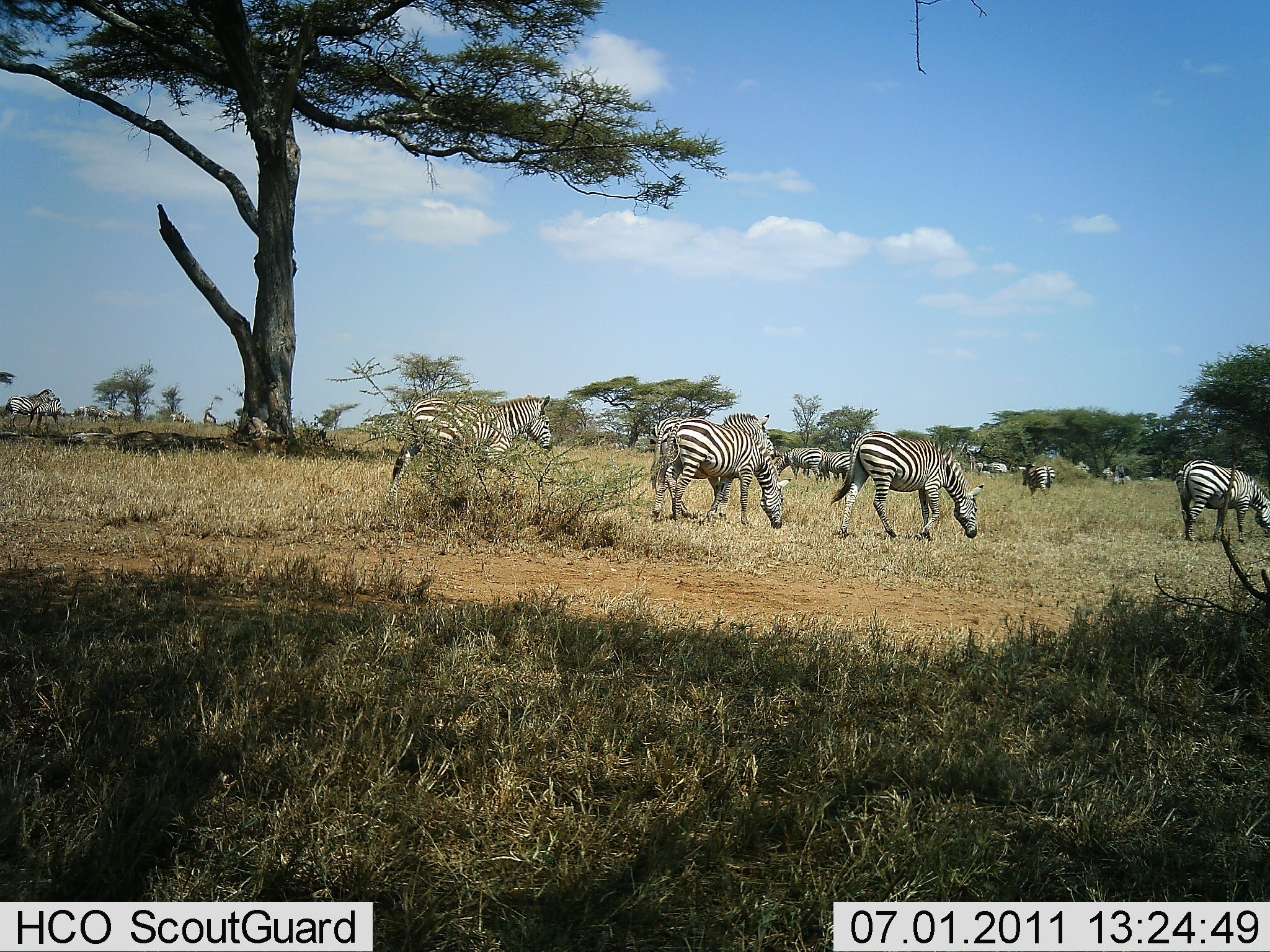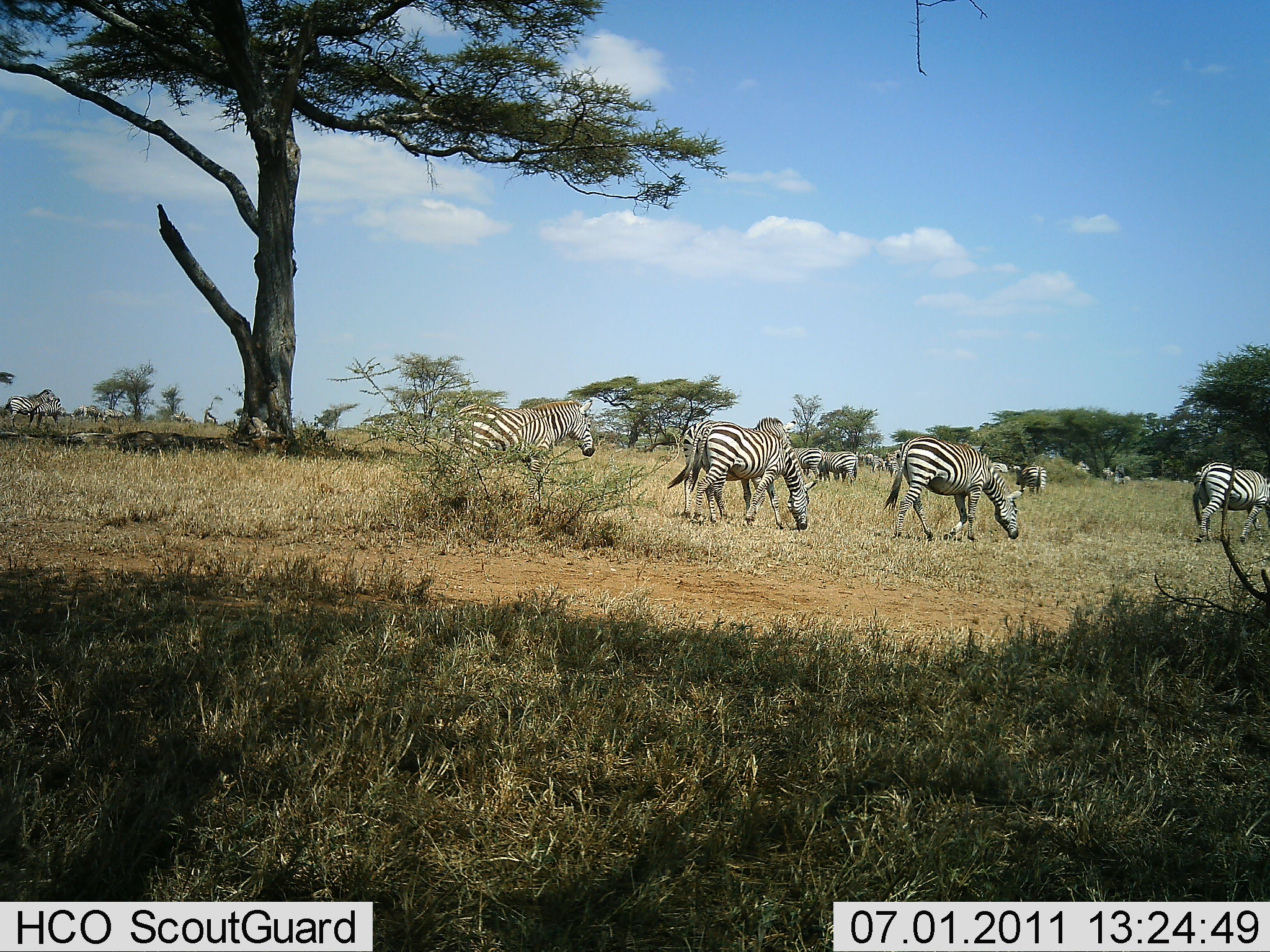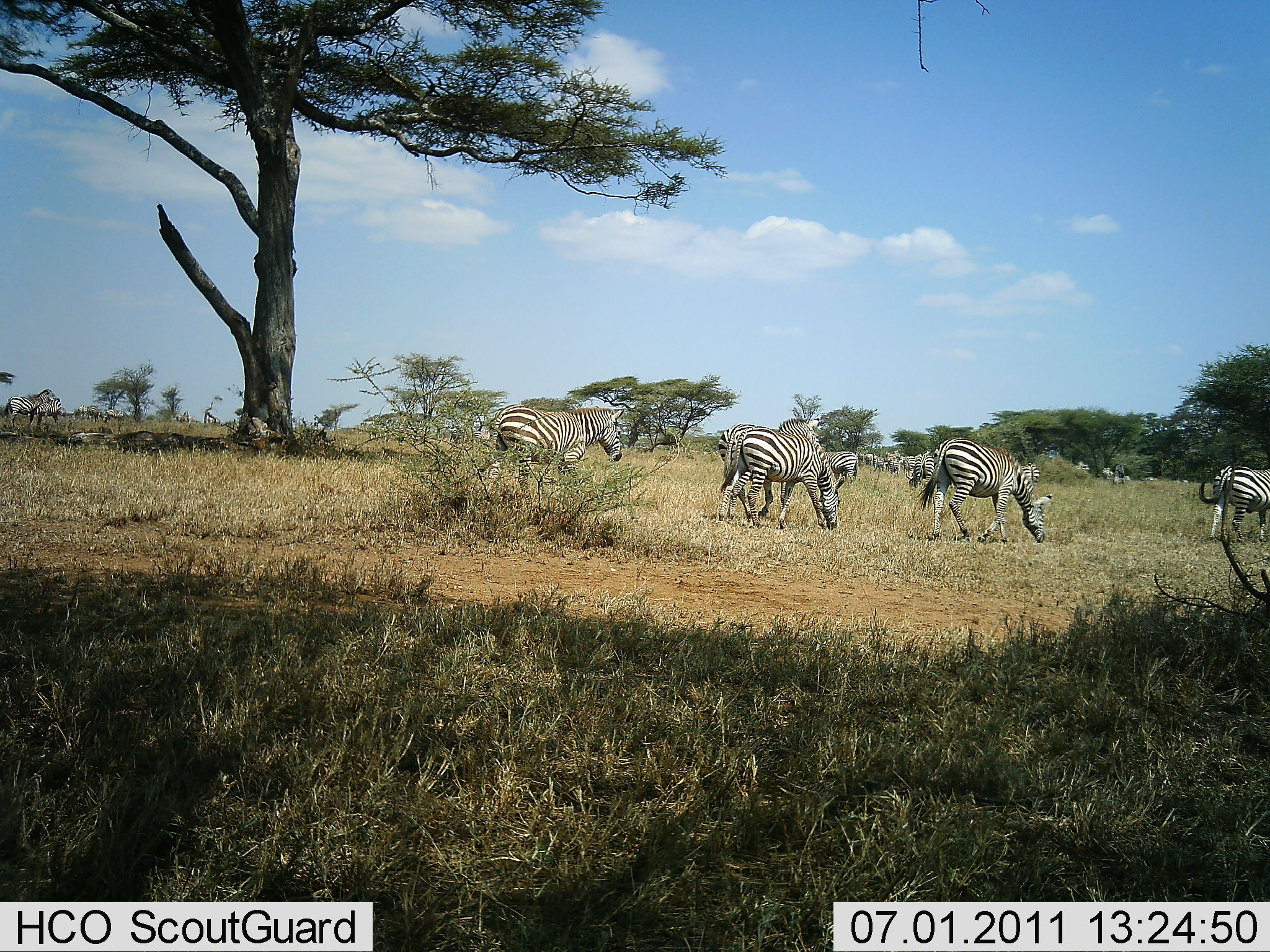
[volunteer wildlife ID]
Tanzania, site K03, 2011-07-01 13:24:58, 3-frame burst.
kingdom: Animalia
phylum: Chordata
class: Mammalia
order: Perissodactyla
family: Equidae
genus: Equus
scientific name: Equus quagga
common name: plains zebra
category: zebra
Zebra (plains zebra) (Equus quagga), count 11-50. Behavior (volunteer vote fractions): standing 31%, resting 0%, moving 77%, interacting 0%. Young present (vote fraction): 0%. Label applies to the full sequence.